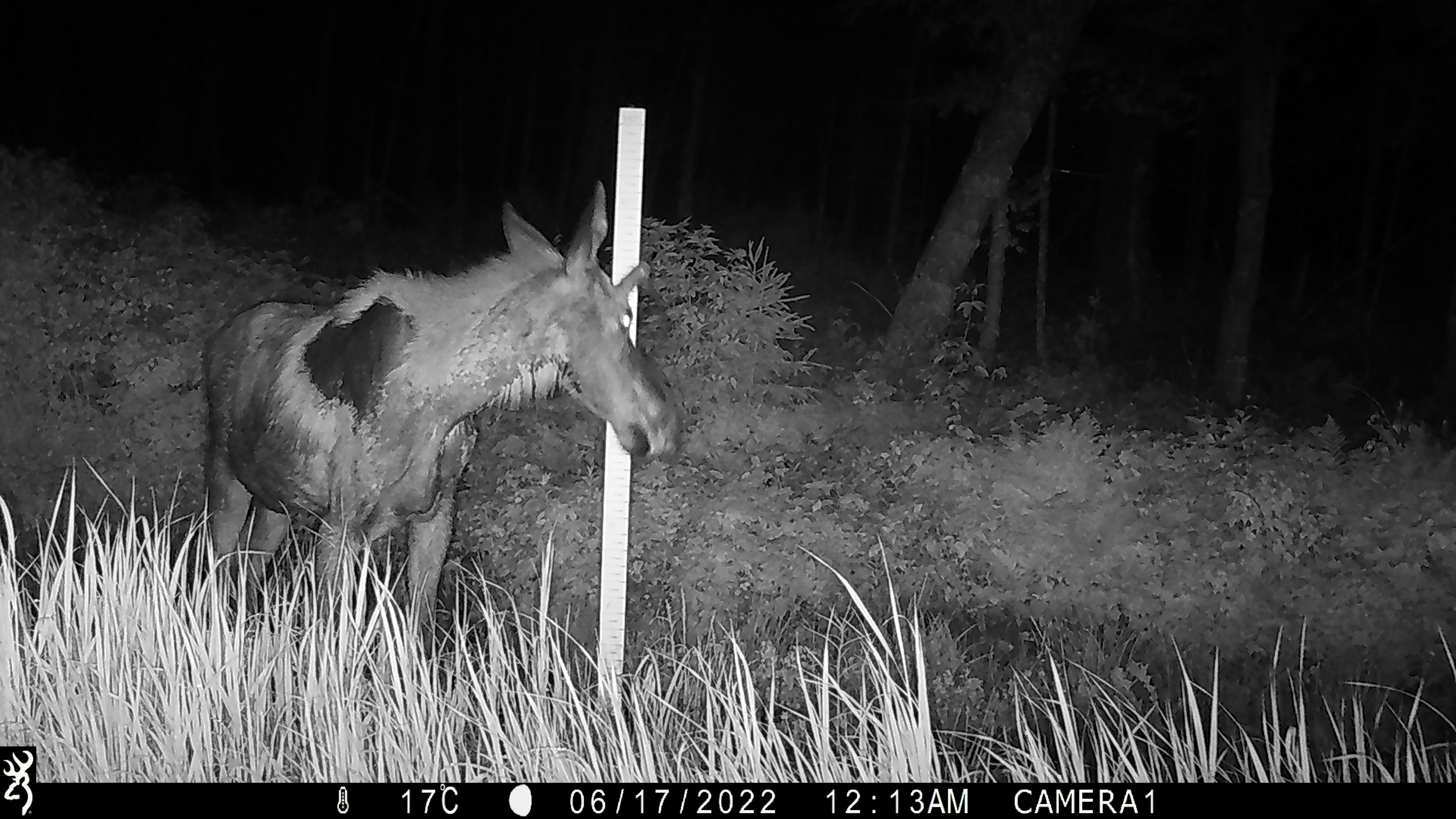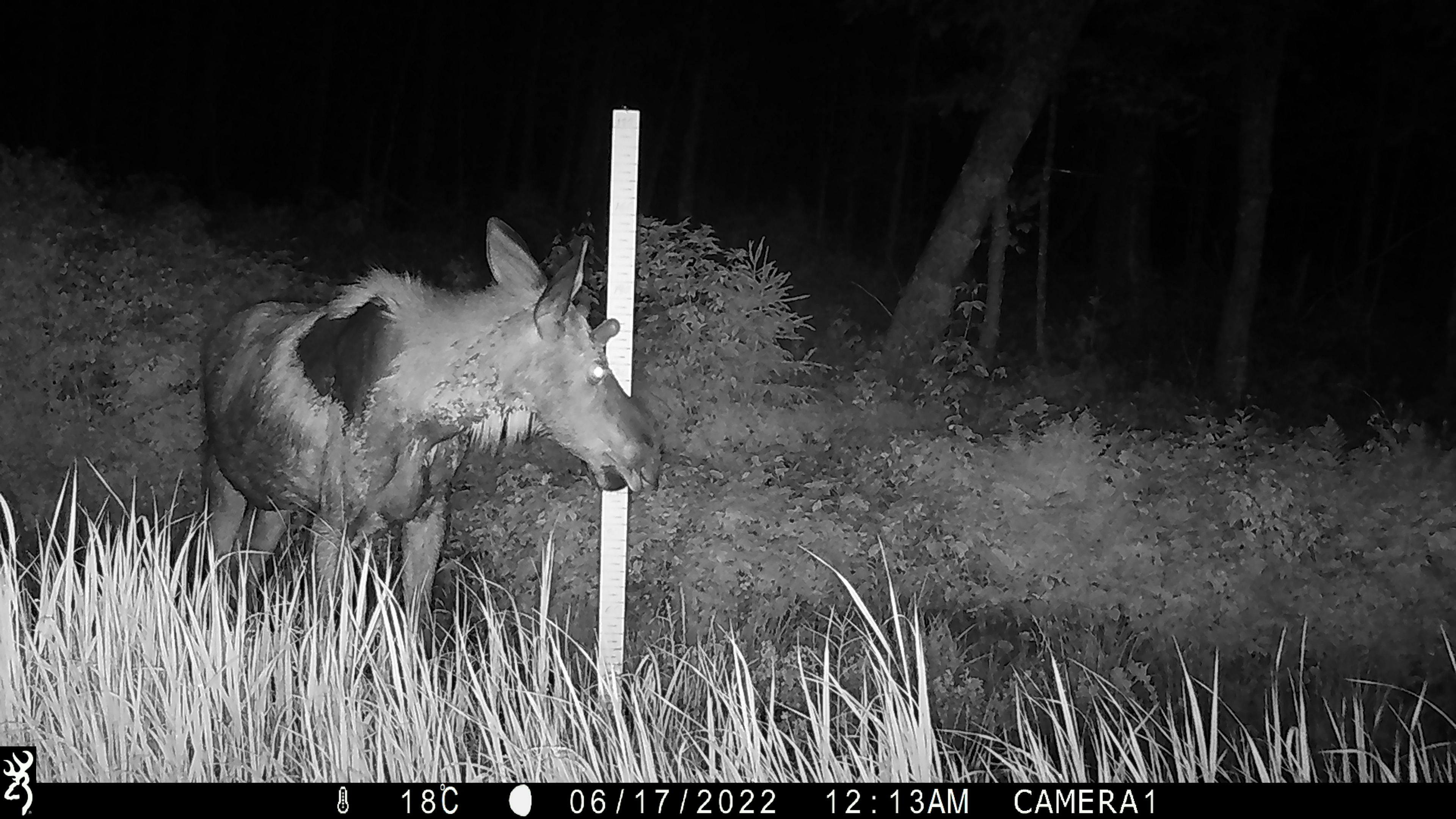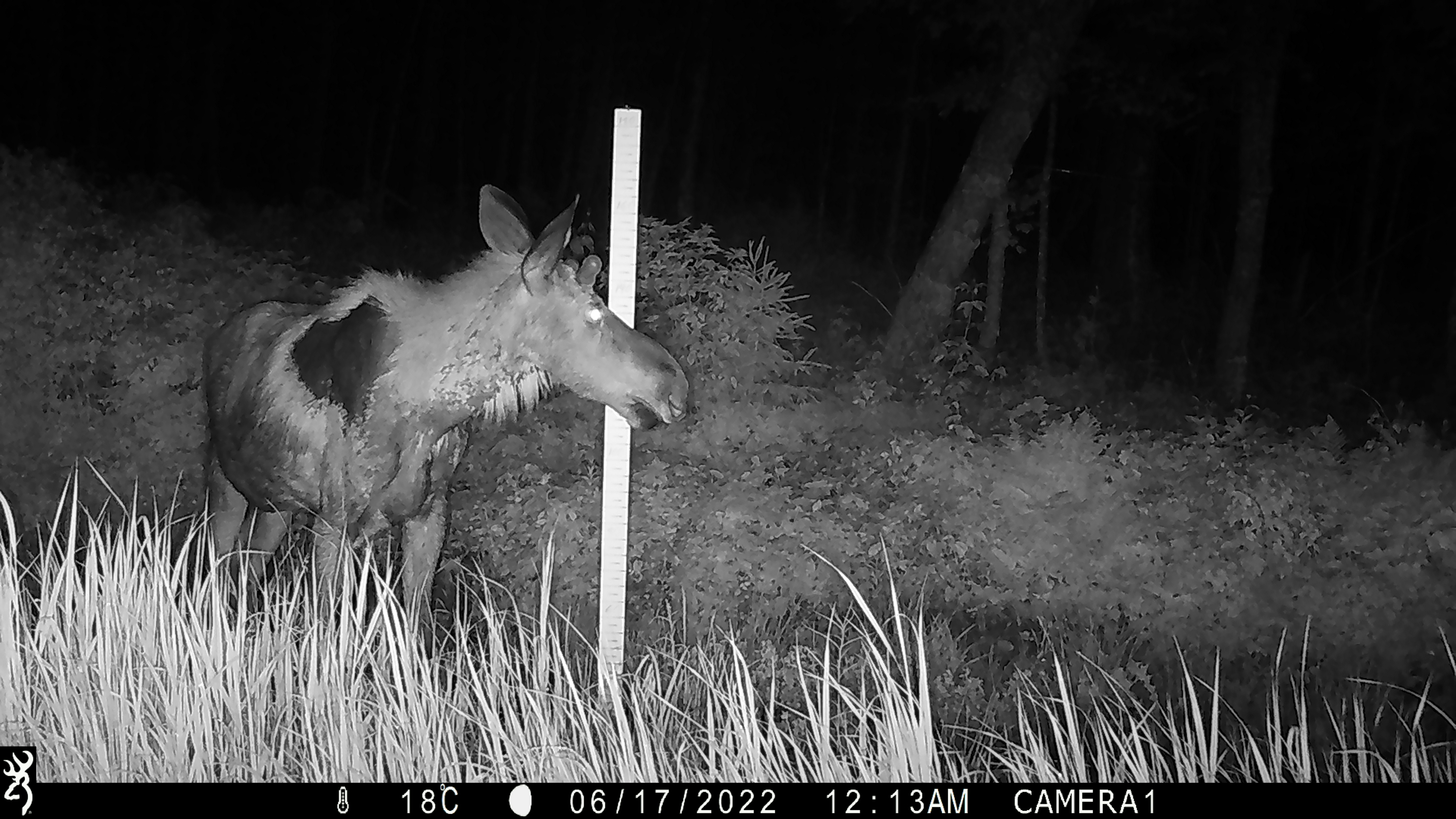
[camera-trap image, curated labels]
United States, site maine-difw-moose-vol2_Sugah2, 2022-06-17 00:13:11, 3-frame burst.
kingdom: Animalia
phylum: Chordata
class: Mammalia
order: Artiodactyla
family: Cervidae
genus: Alces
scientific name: Alces alces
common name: moose